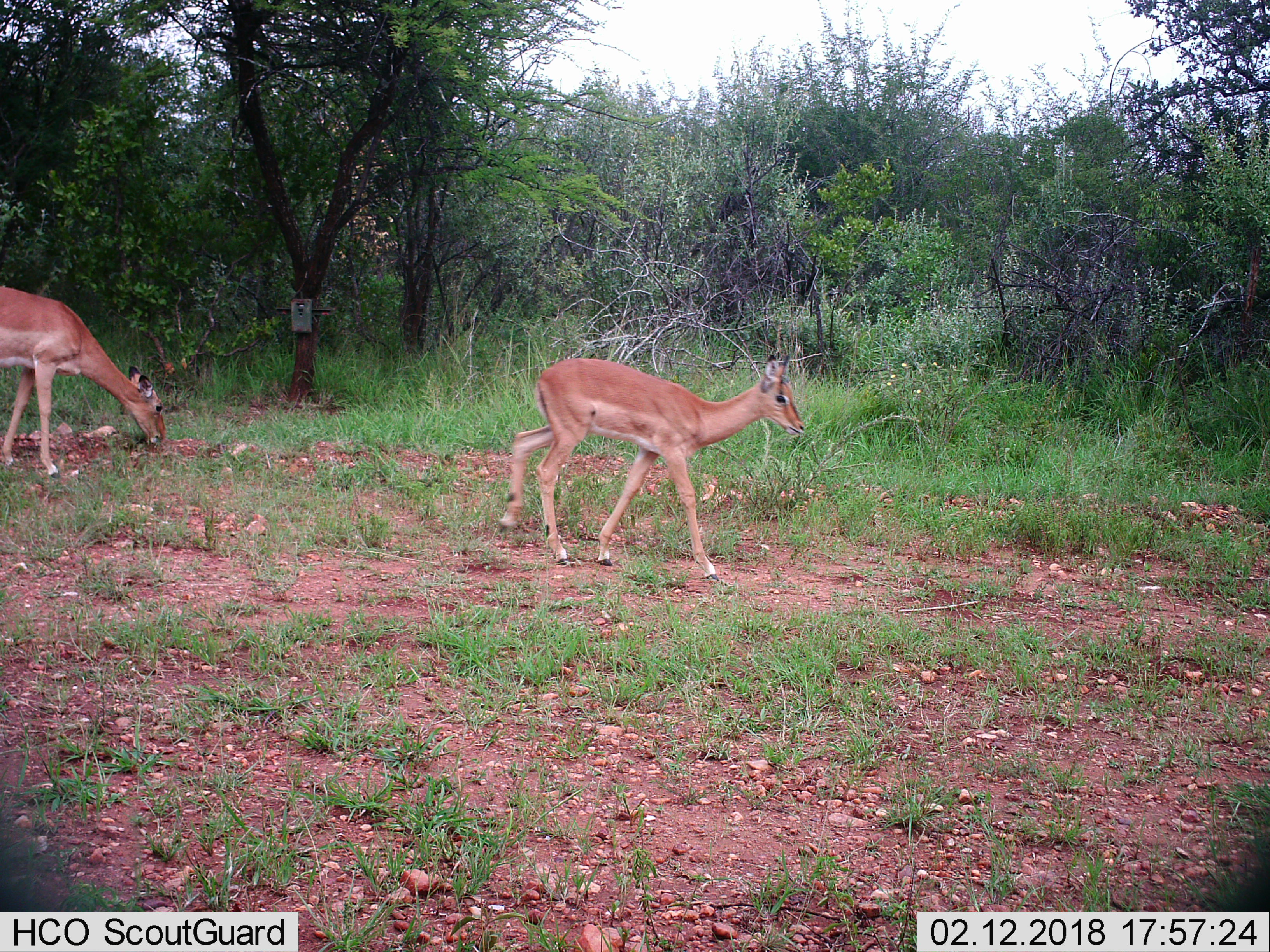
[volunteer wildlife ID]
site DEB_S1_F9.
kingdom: Animalia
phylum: Chordata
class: Mammalia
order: Artiodactyla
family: Bovidae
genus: Aepyceros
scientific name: Aepyceros melampus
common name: impala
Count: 2.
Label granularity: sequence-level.